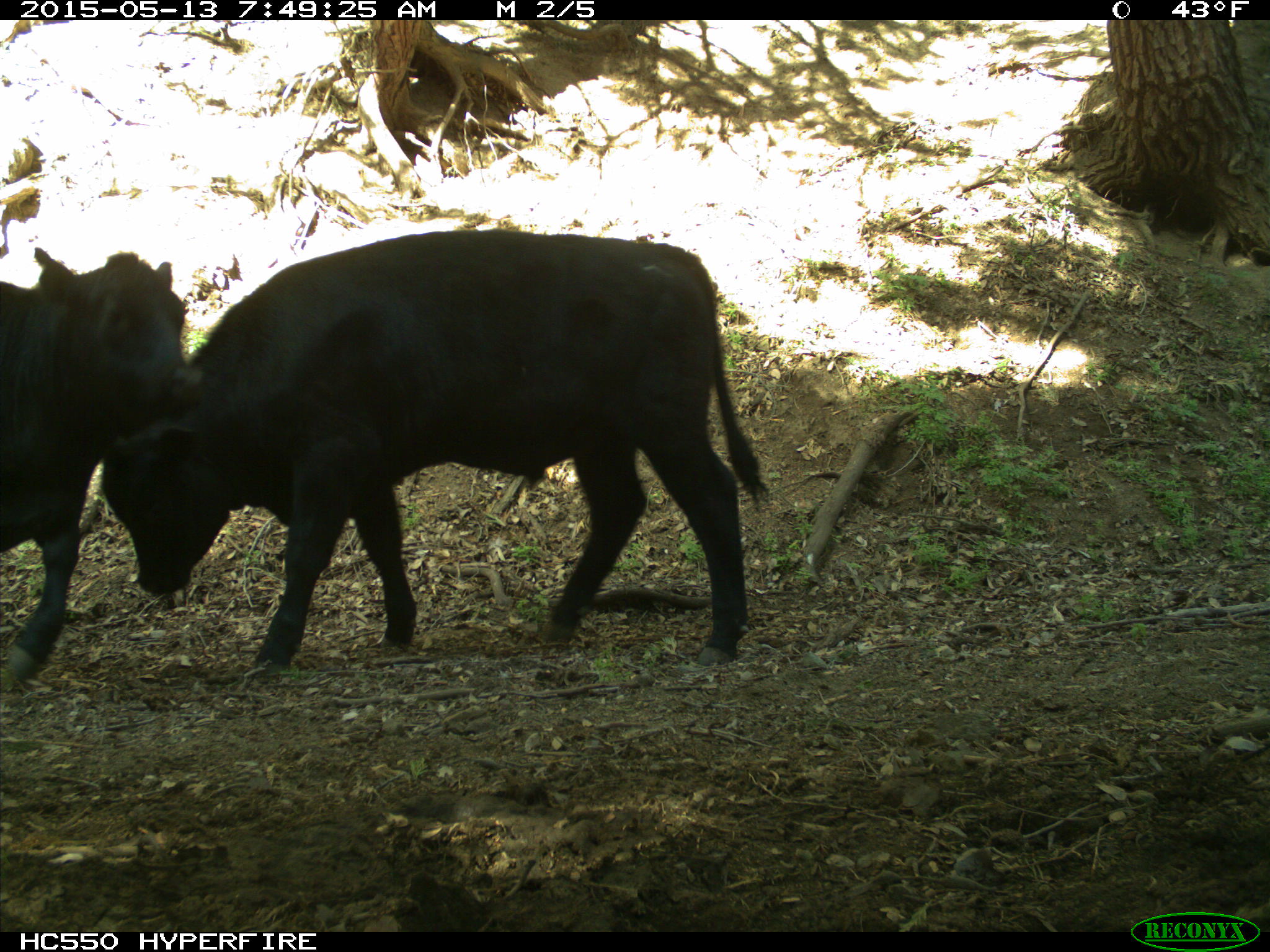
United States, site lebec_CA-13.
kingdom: Animalia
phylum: Chordata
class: Mammalia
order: Artiodactyla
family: Bovidae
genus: Bos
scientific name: Bos taurus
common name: domestic cow